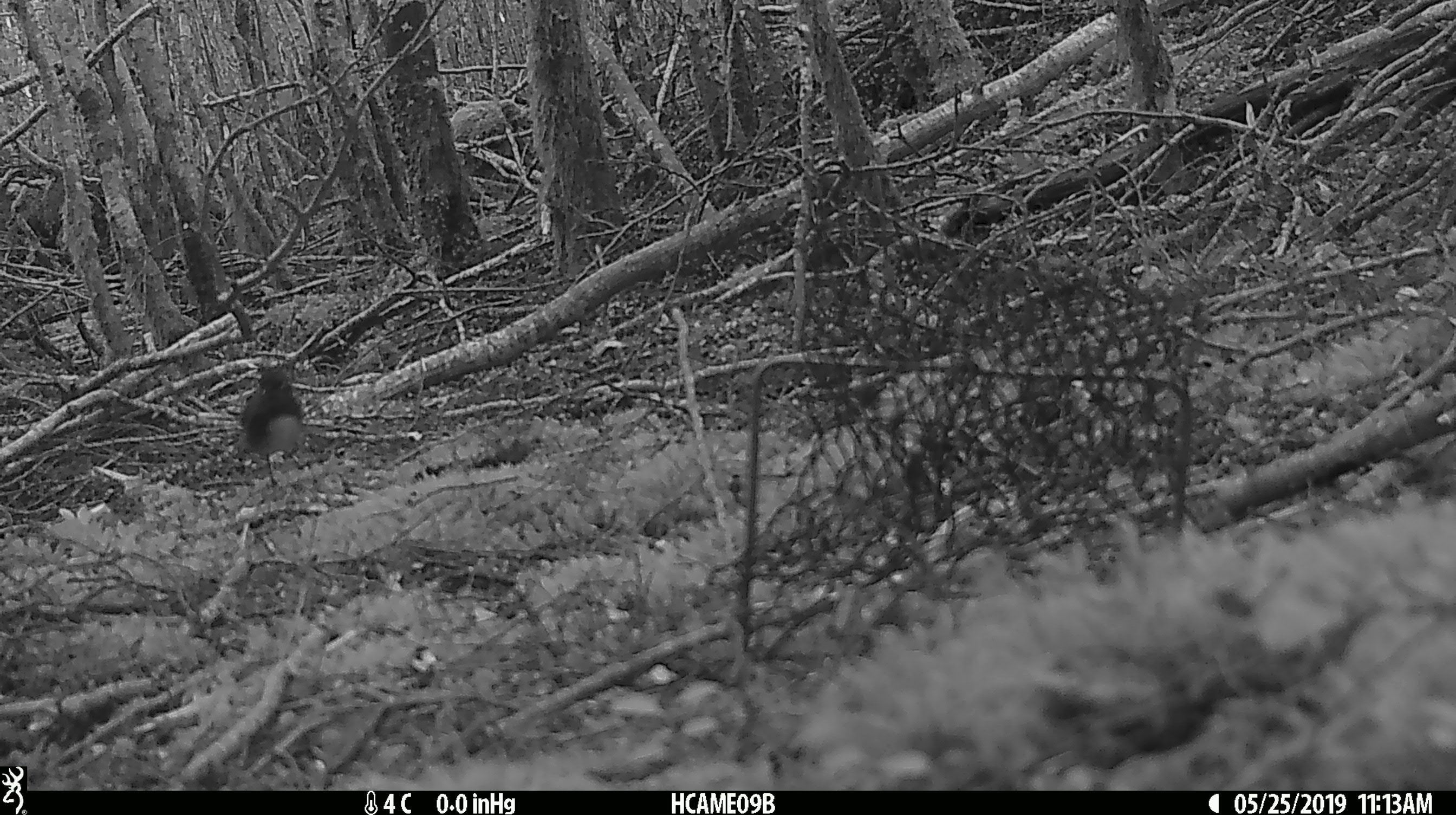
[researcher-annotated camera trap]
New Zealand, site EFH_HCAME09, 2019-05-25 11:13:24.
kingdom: Animalia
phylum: Chordata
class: Aves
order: Passeriformes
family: Petroicidae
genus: Petroica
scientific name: Petroica australis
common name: new zealand robin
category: robin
Robin (new zealand robin) (Petroica australis).